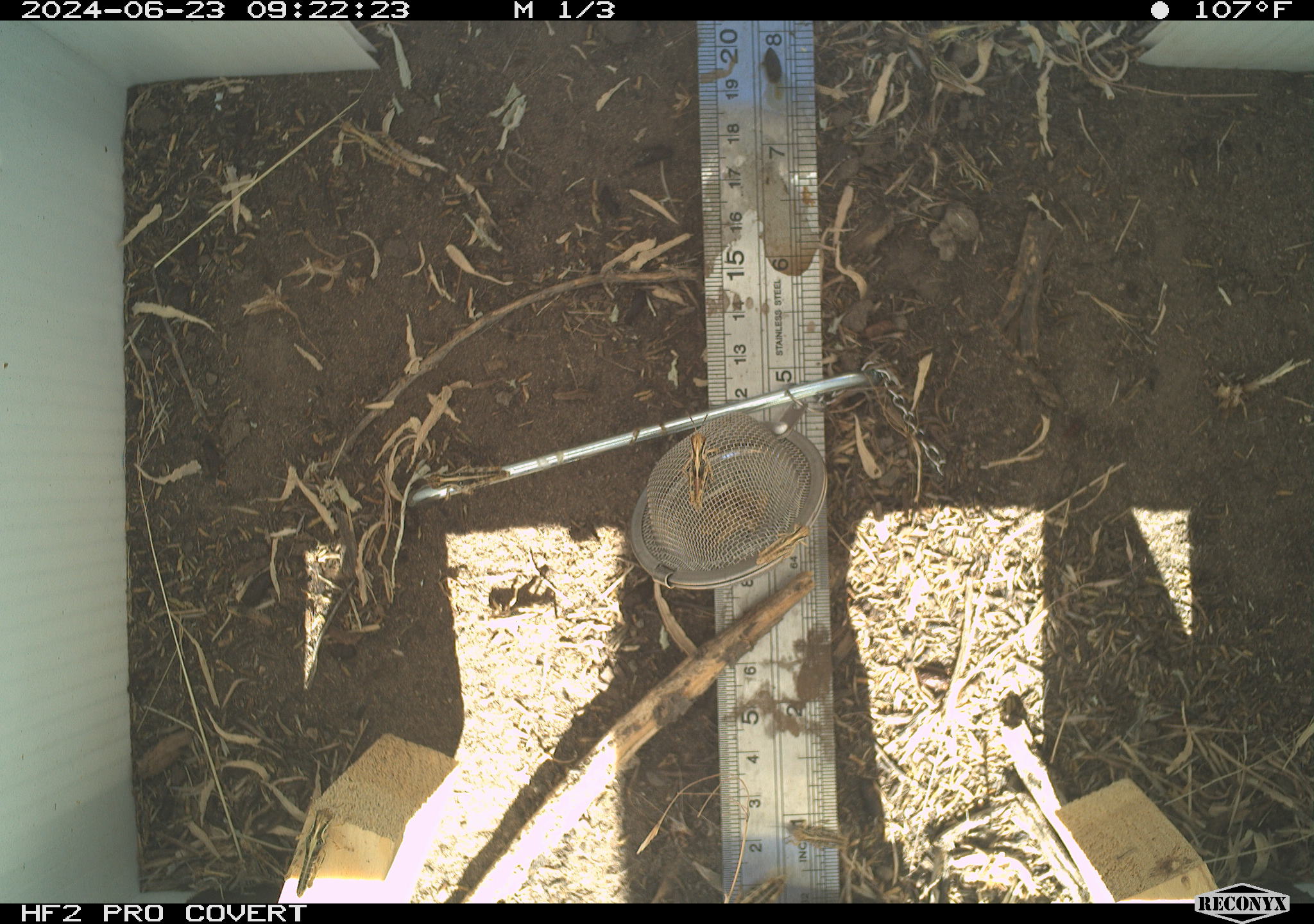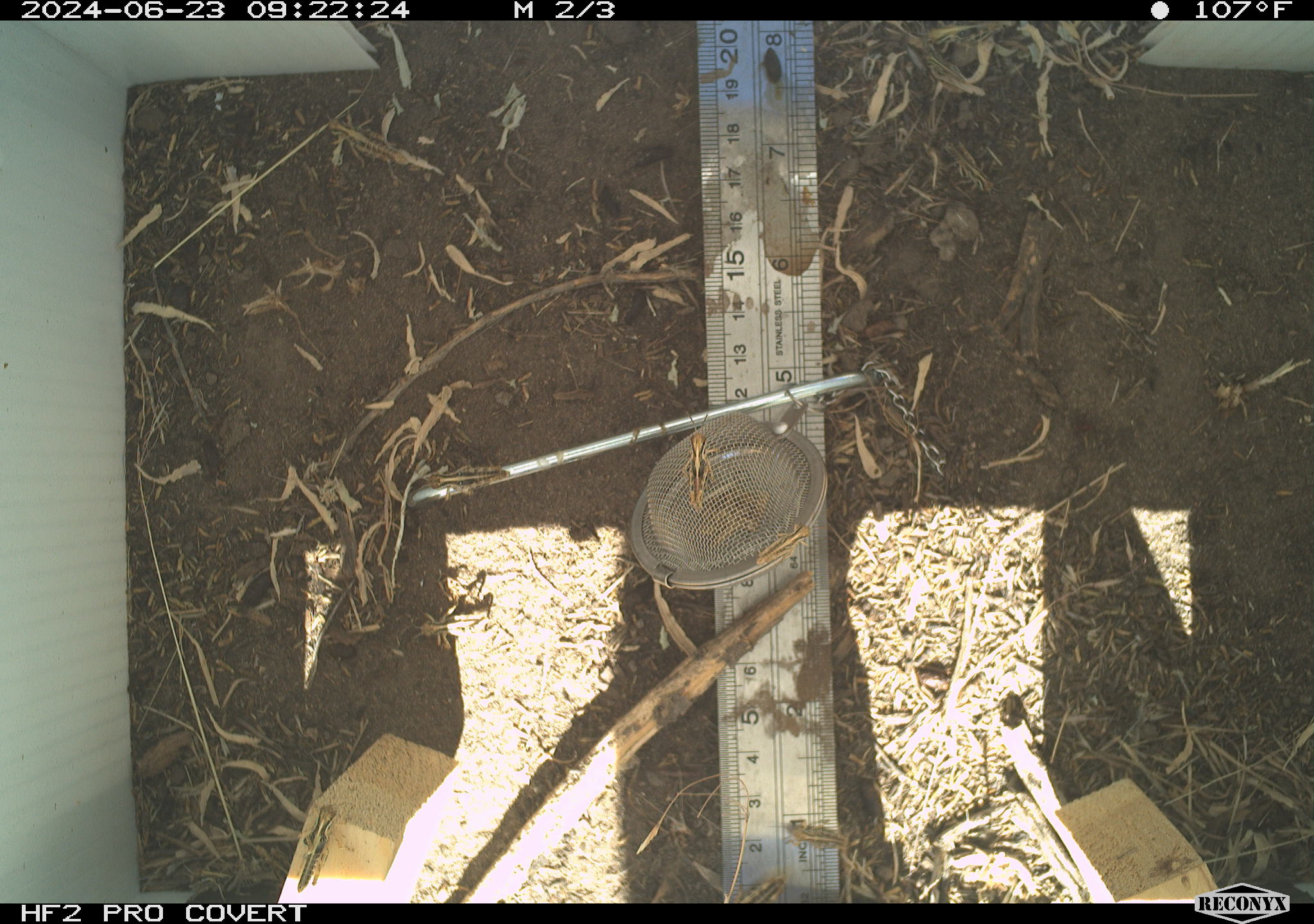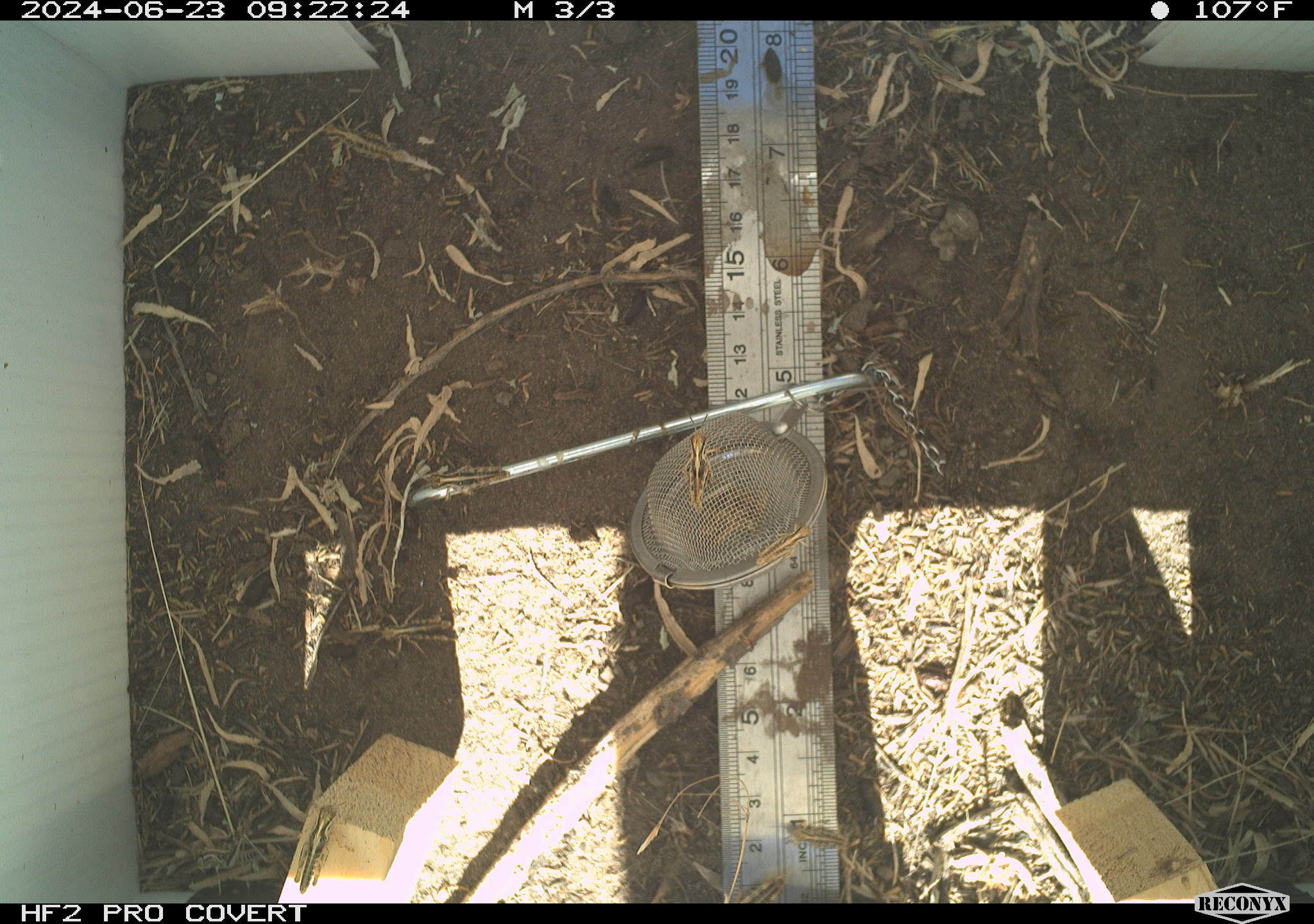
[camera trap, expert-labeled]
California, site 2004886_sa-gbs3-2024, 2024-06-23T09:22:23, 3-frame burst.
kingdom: Animalia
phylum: Arthropoda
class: Insecta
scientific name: Insecta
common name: insect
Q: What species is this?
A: Insect (Insecta).